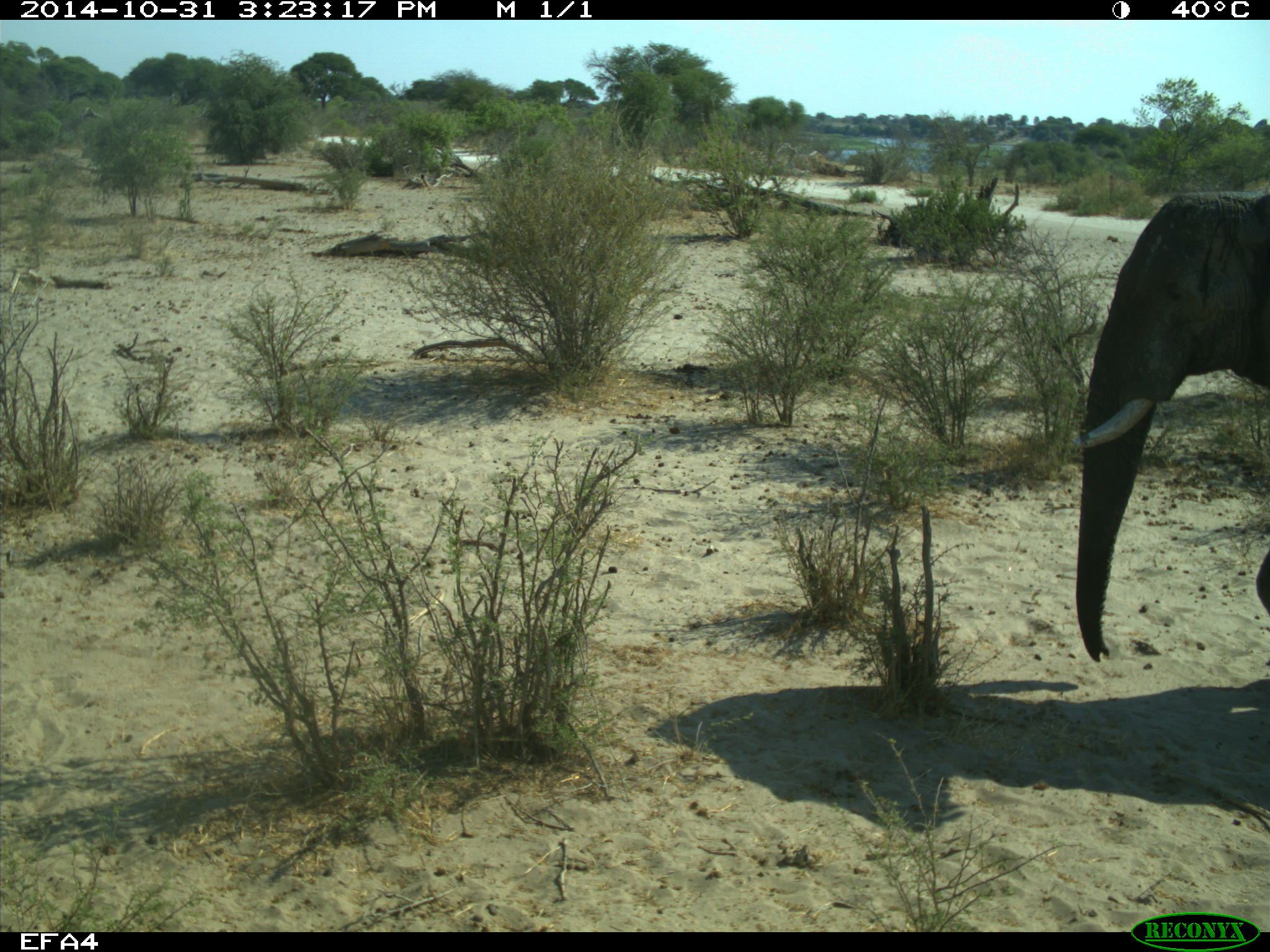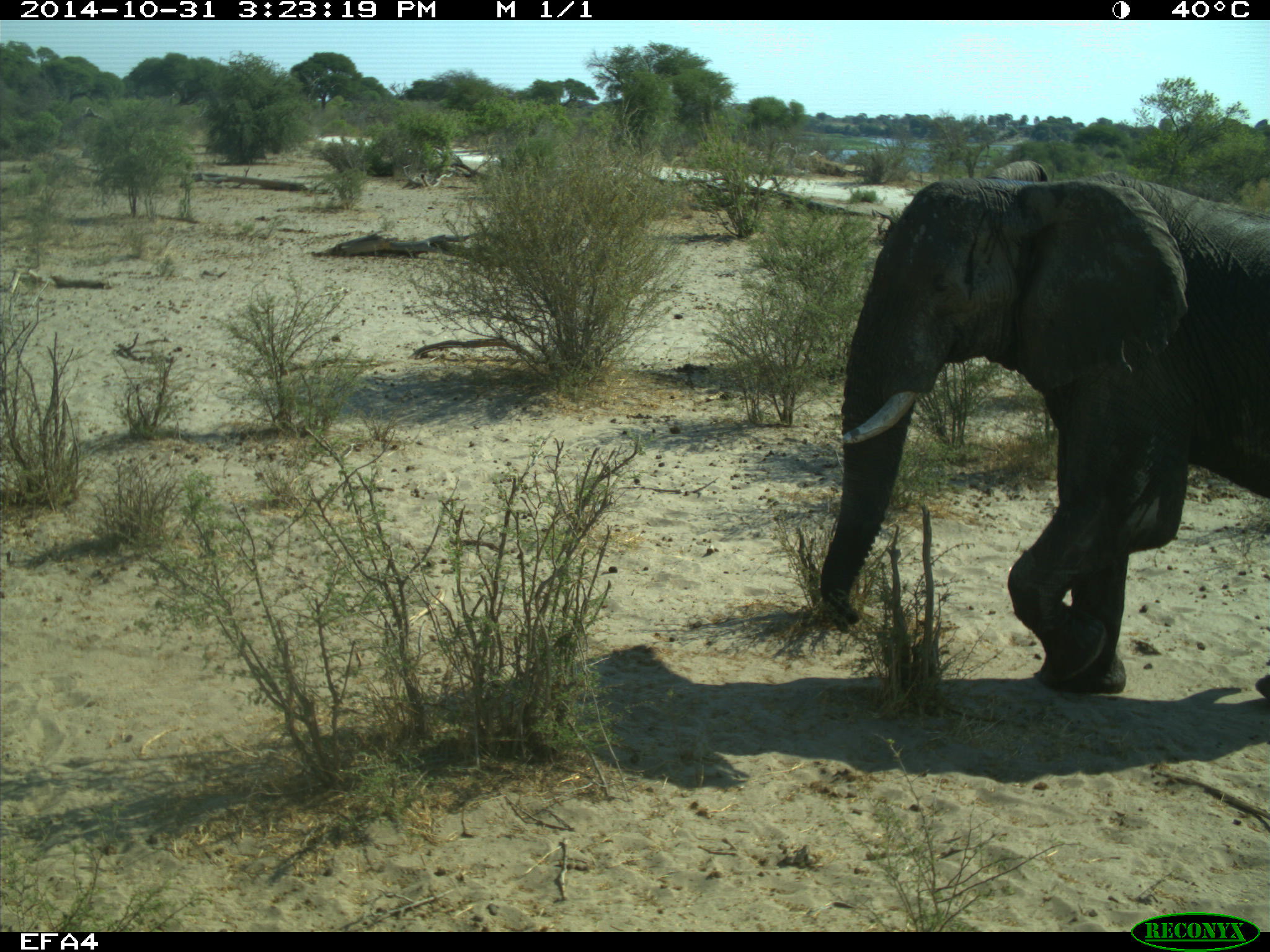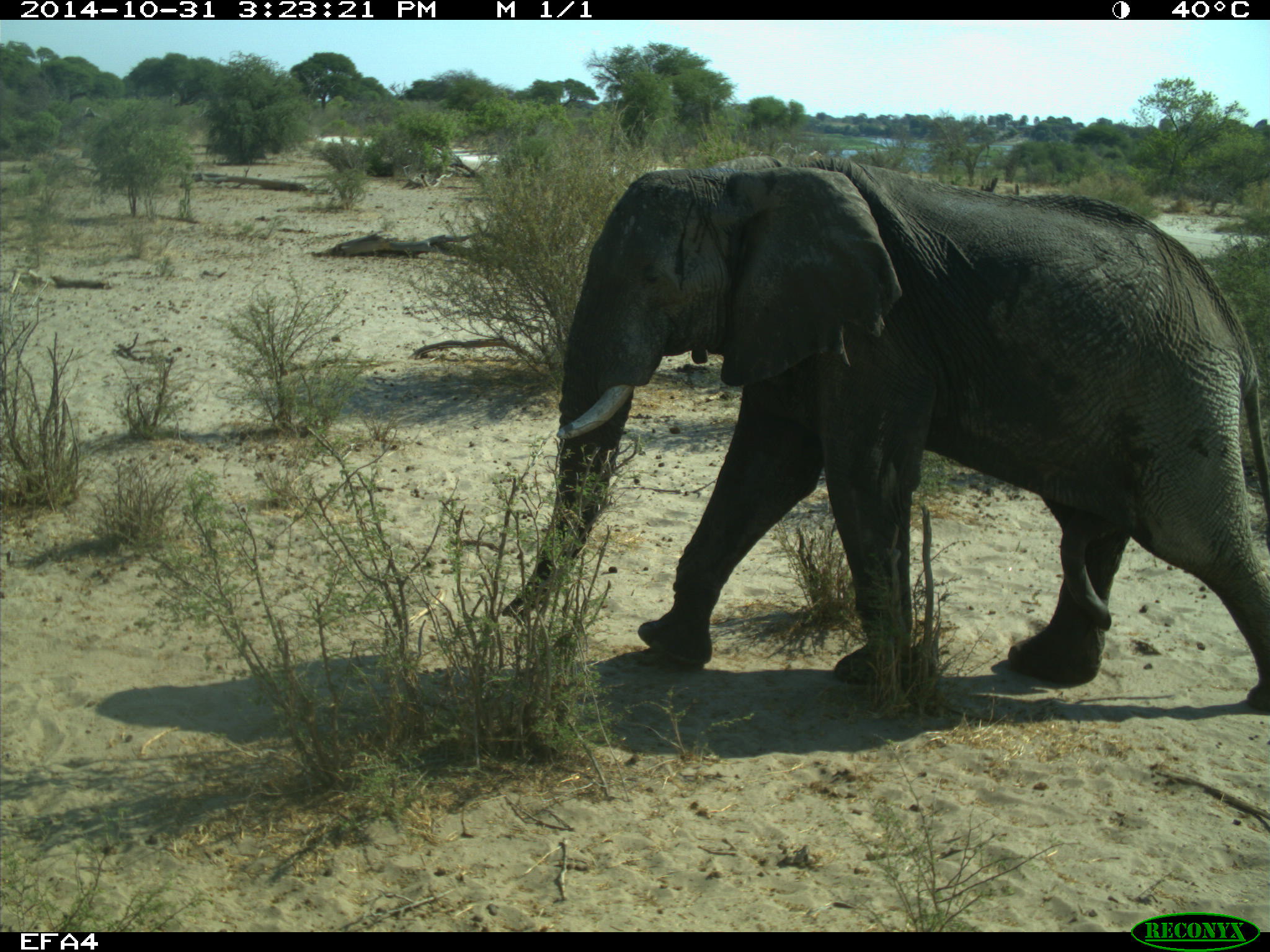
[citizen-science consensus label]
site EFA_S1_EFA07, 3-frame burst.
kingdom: Animalia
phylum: Chordata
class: Mammalia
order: Proboscidea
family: Elephantidae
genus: Loxodonta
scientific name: Loxodonta africana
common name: african bush elephant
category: elephant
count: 1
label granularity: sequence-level